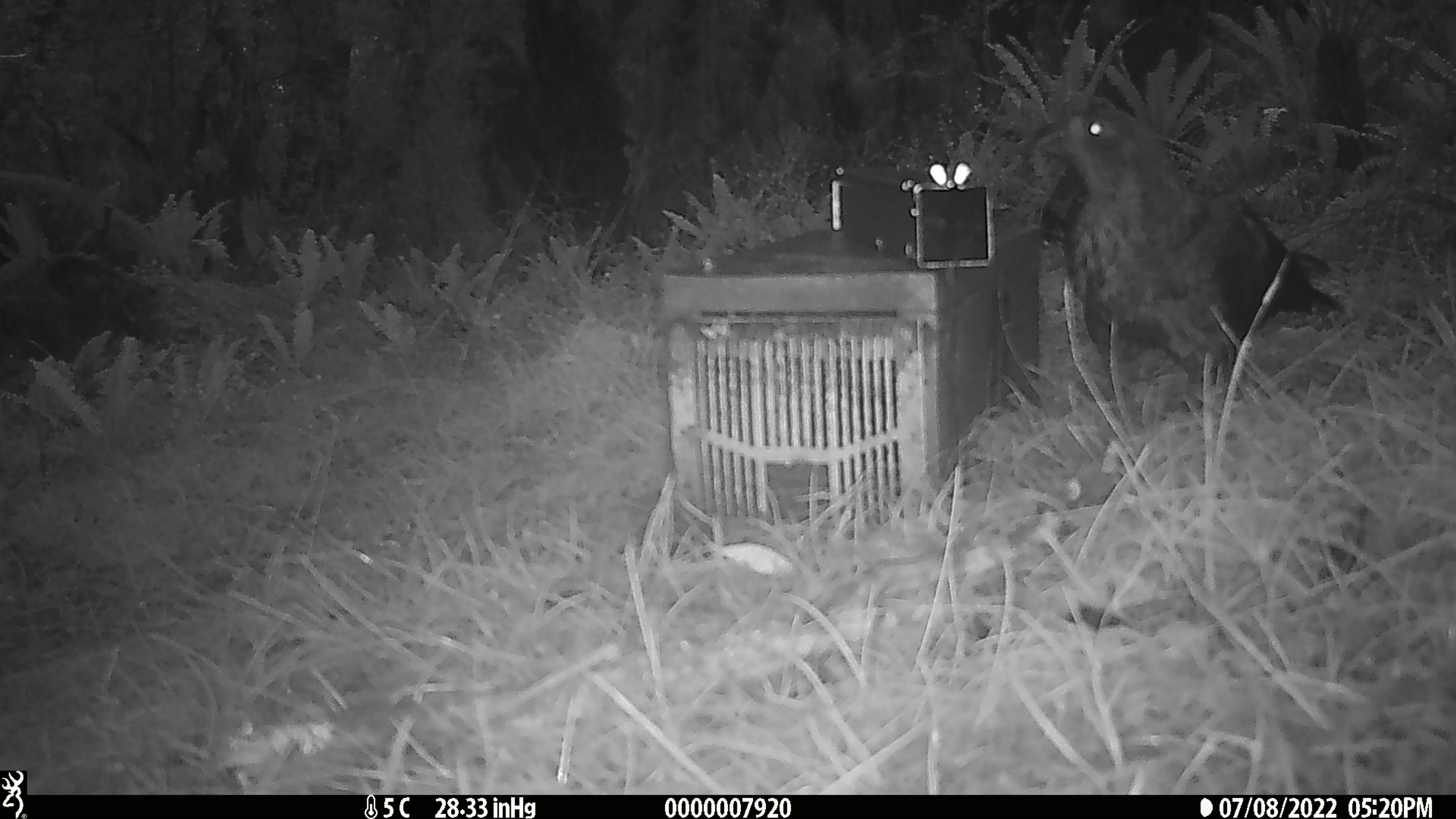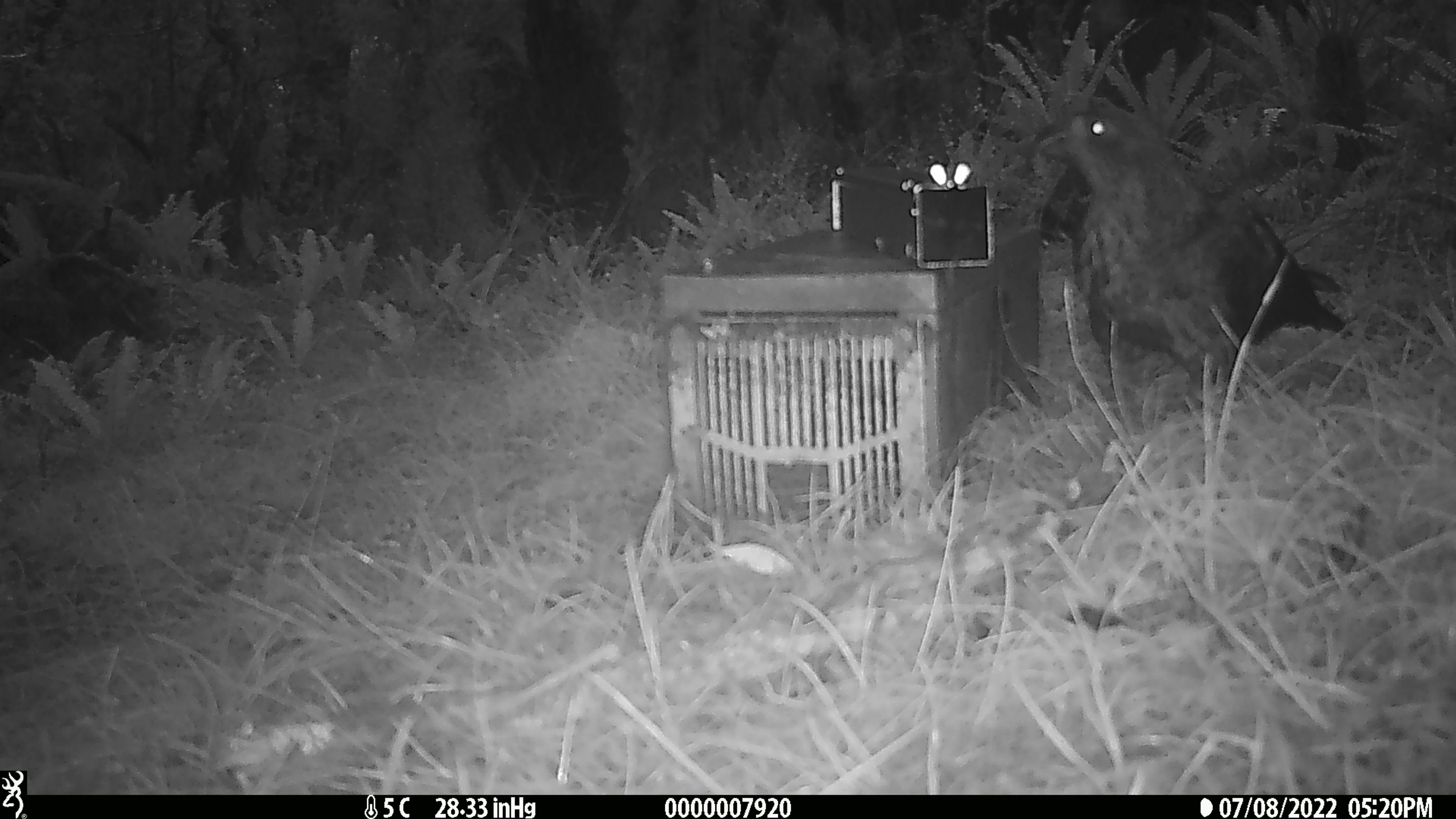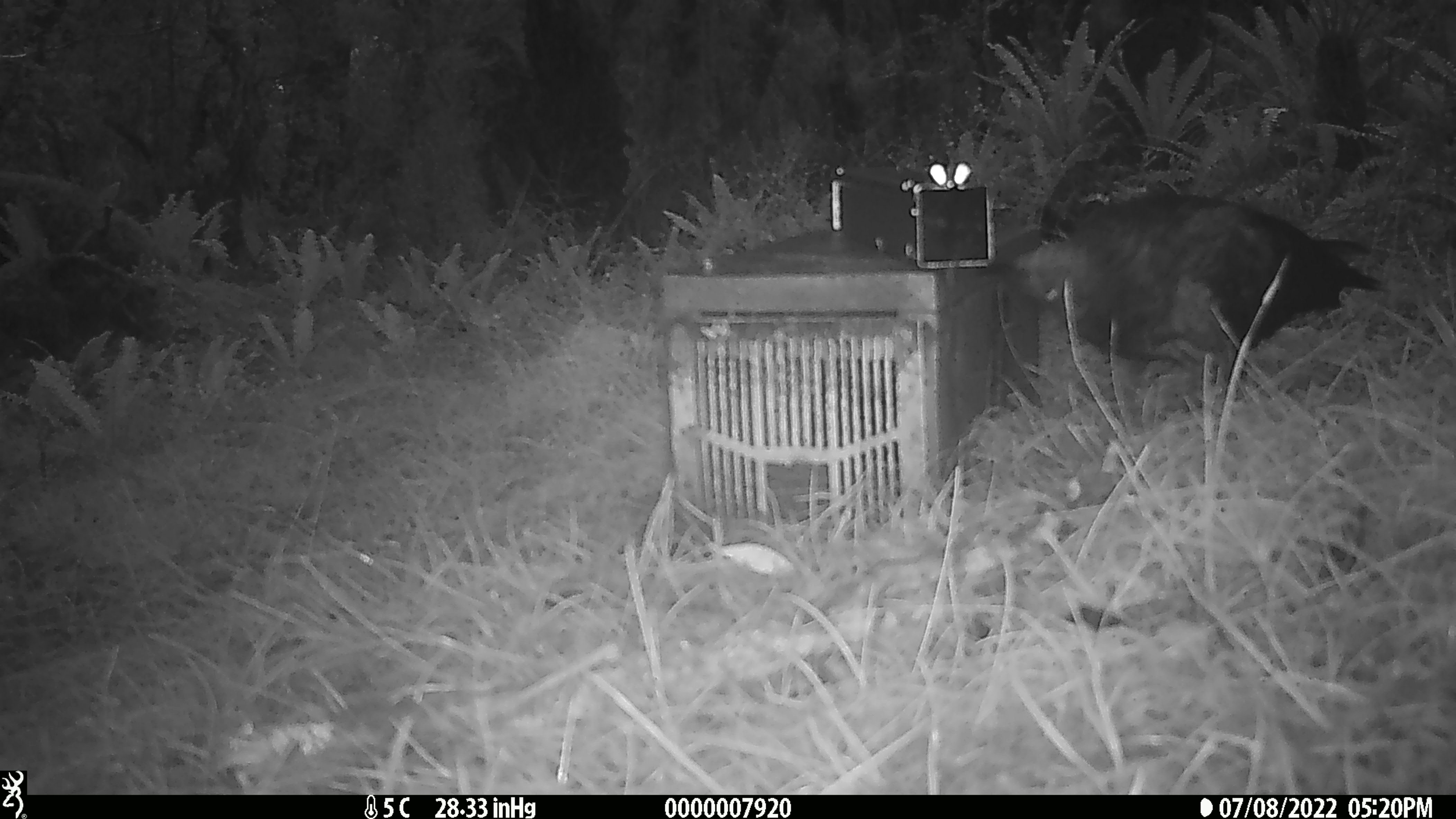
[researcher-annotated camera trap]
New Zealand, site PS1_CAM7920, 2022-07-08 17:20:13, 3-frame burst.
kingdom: Animalia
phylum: Chordata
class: Aves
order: Psittaciformes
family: Strigopidae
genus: Nestor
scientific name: Nestor notabilis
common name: kea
Kea (Nestor notabilis).